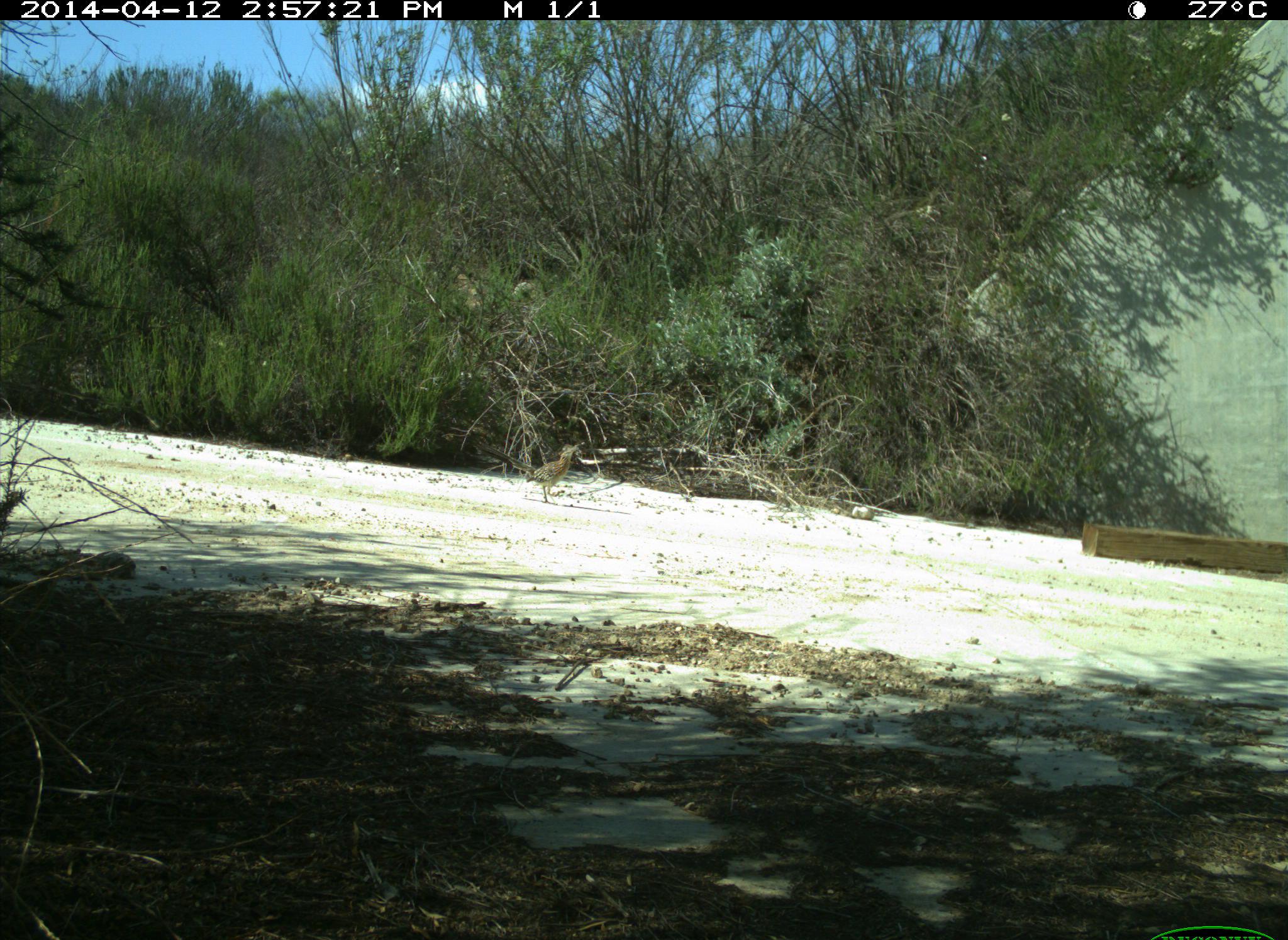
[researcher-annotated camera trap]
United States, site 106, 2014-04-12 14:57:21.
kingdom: Animalia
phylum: Chordata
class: Aves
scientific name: Aves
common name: bird